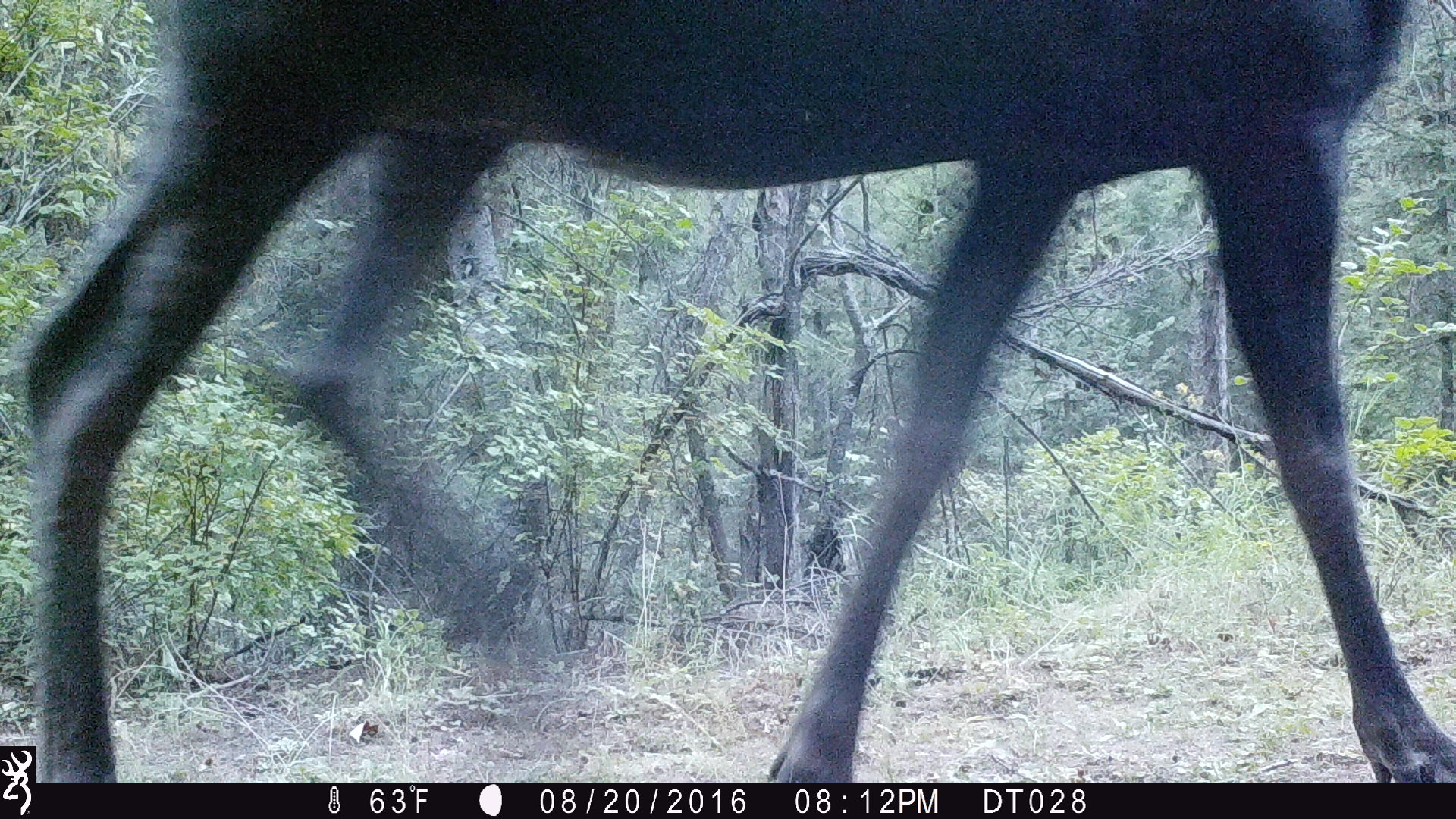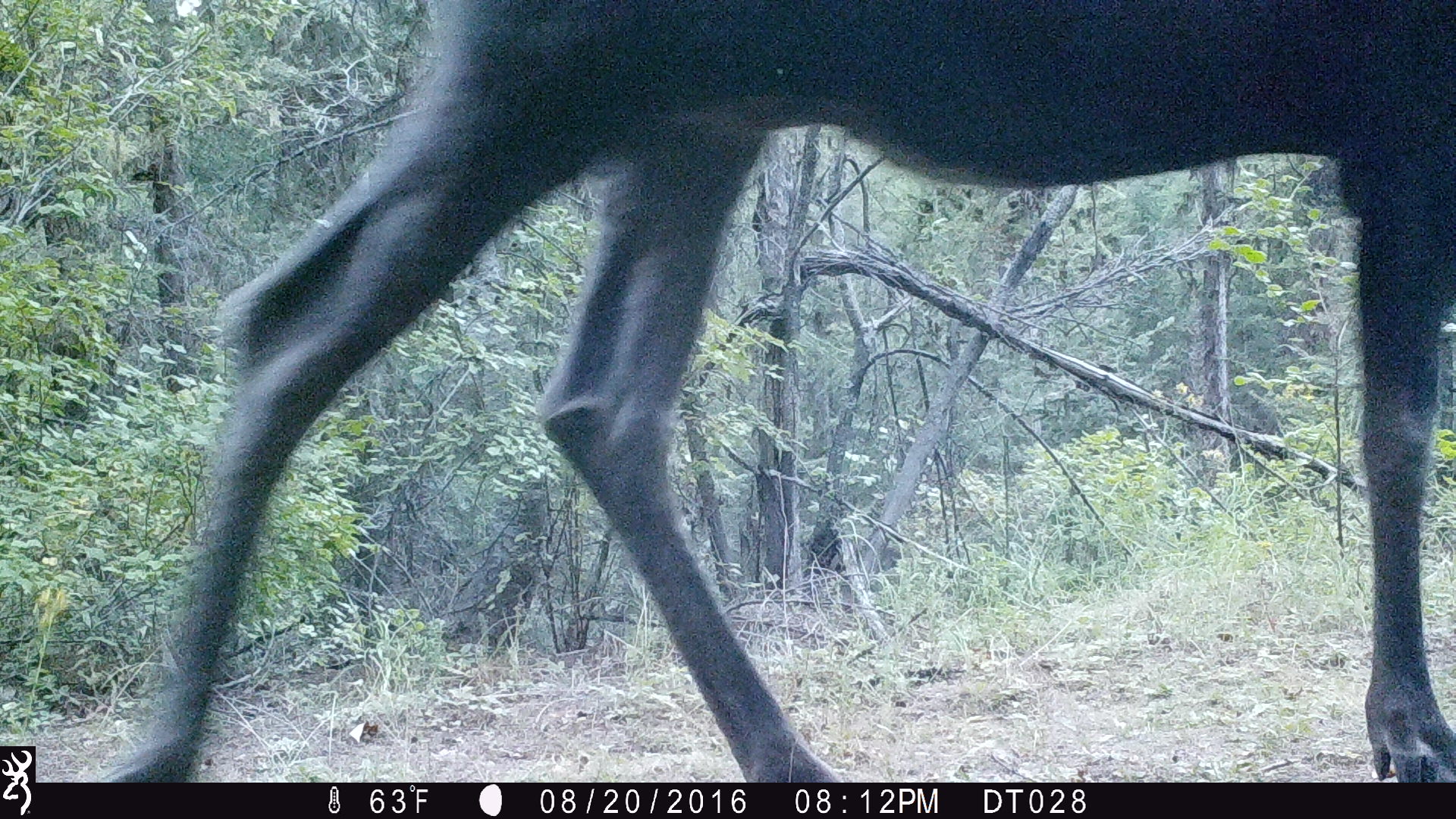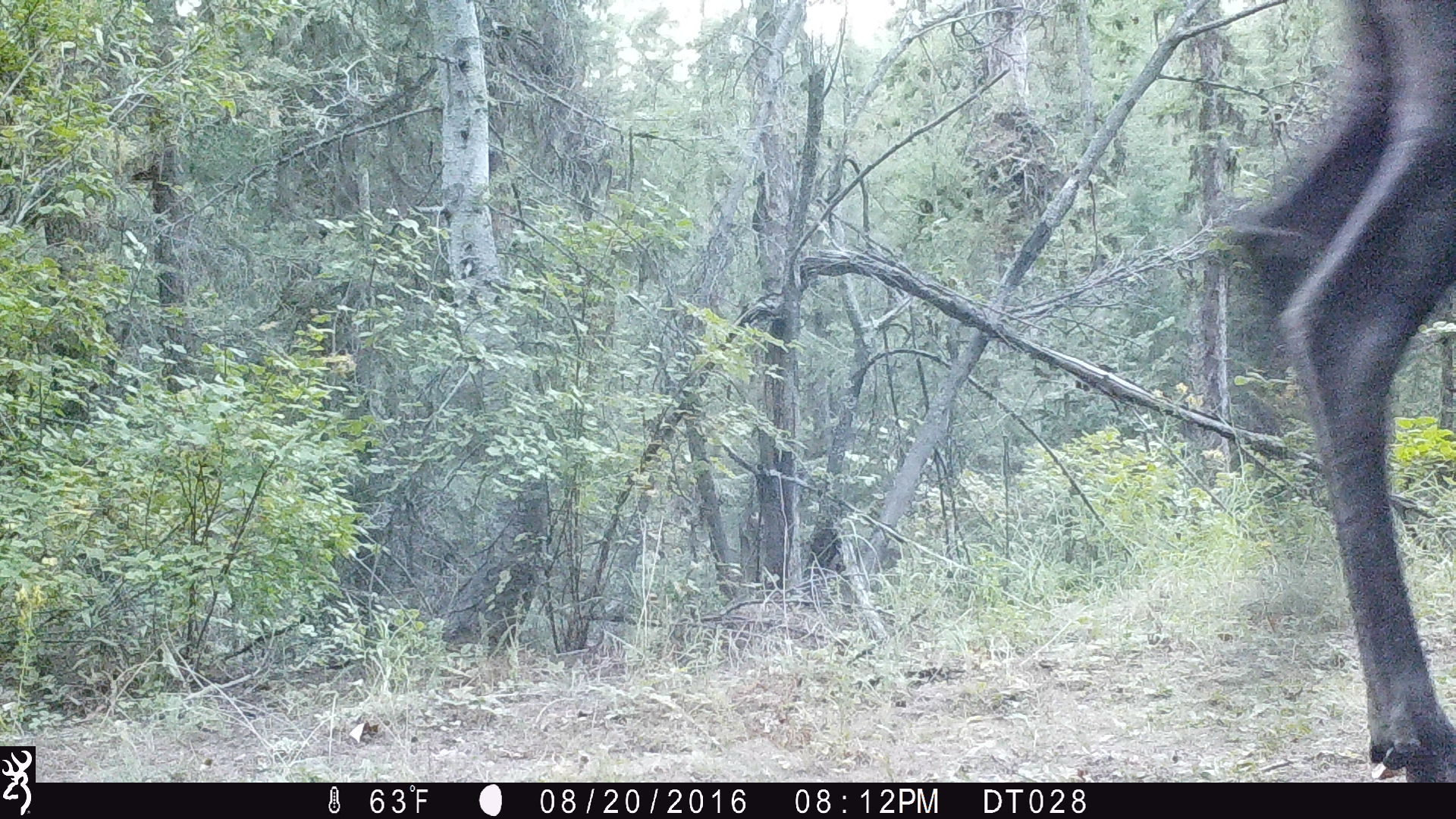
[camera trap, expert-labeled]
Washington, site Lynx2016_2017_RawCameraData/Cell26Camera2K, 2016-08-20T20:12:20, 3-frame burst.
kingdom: Animalia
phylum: Chordata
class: Mammalia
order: Artiodactyla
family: Cervidae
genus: Alces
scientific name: Alces alces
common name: moose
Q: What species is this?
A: Alces alces (moose).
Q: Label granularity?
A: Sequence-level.